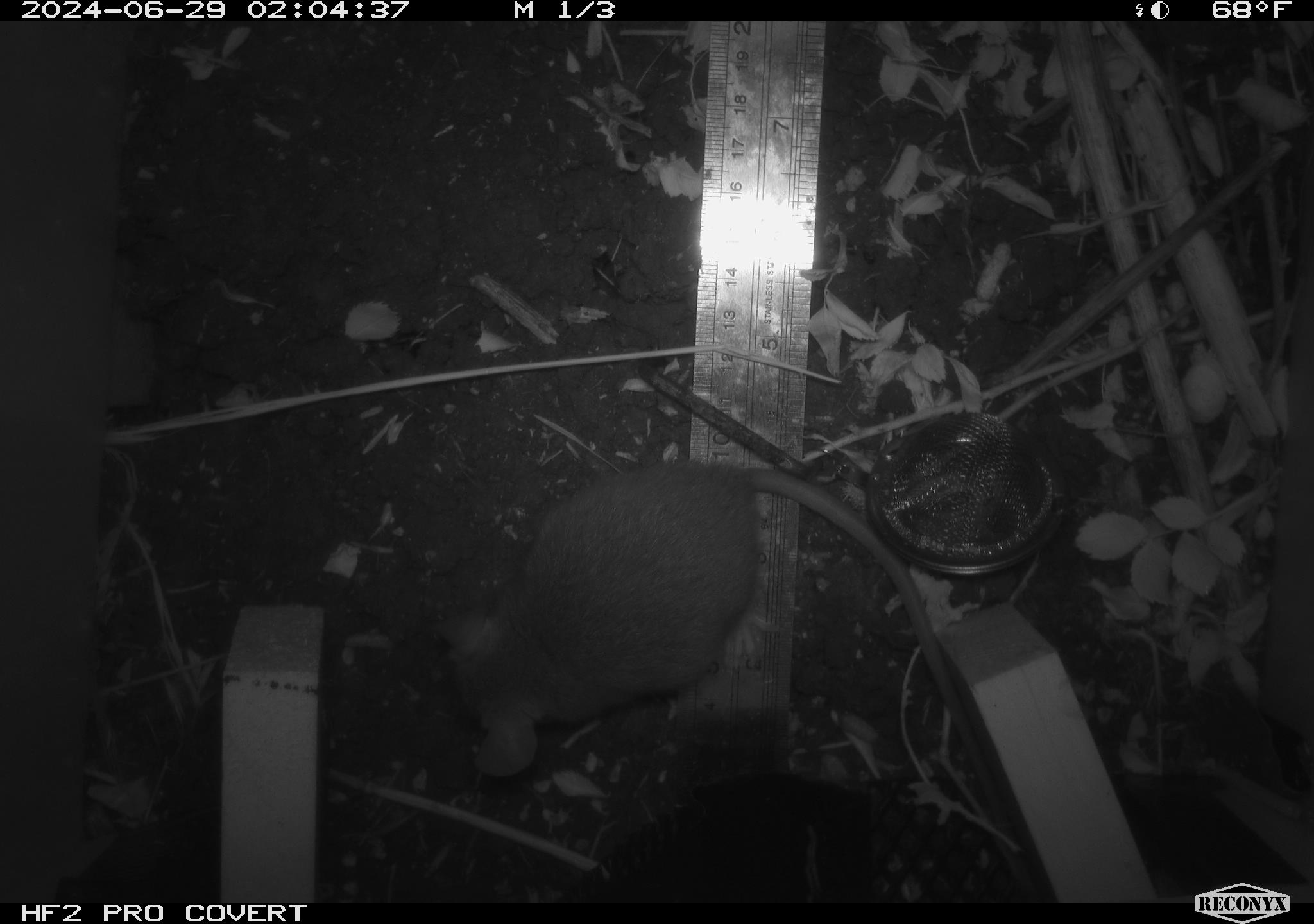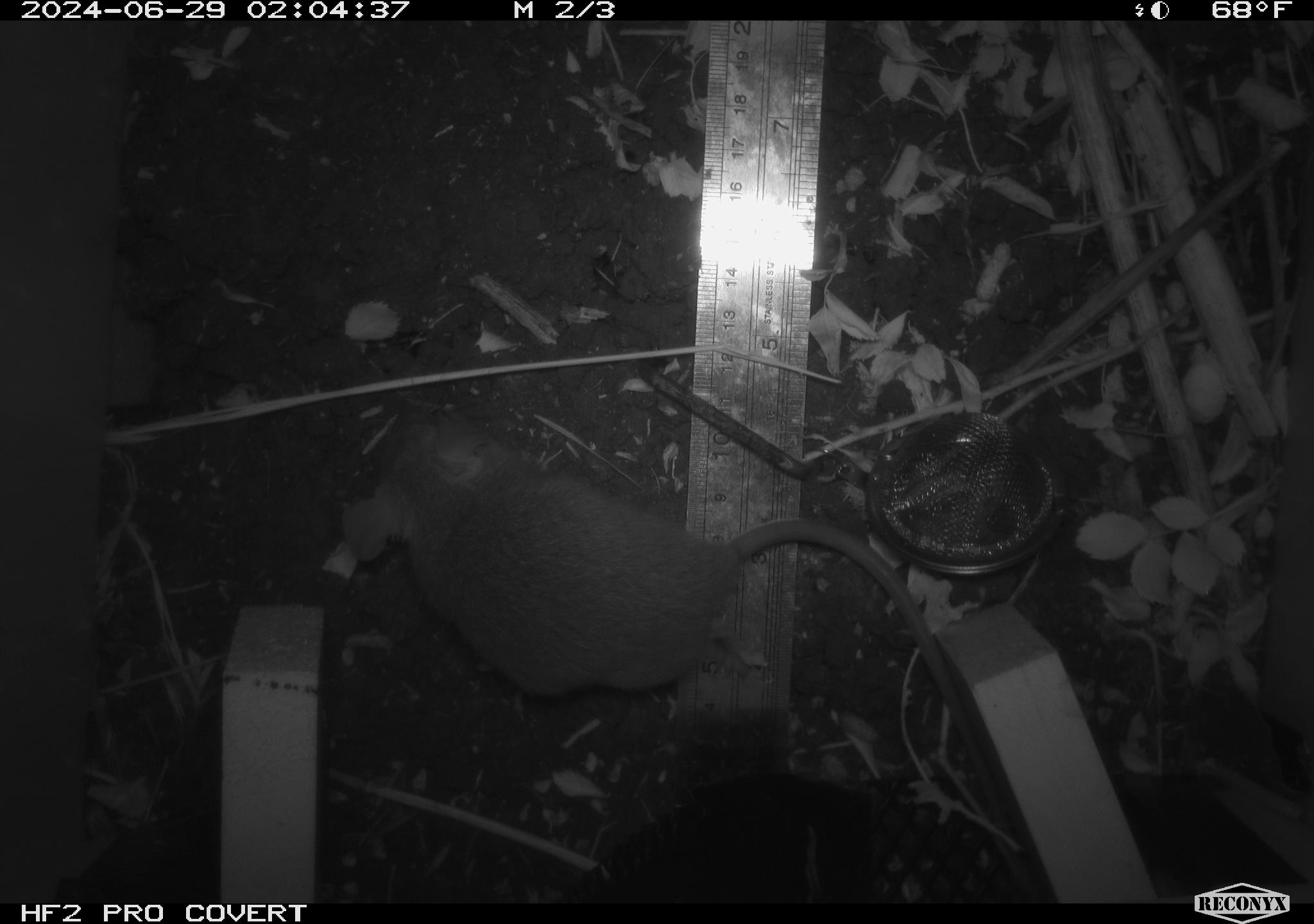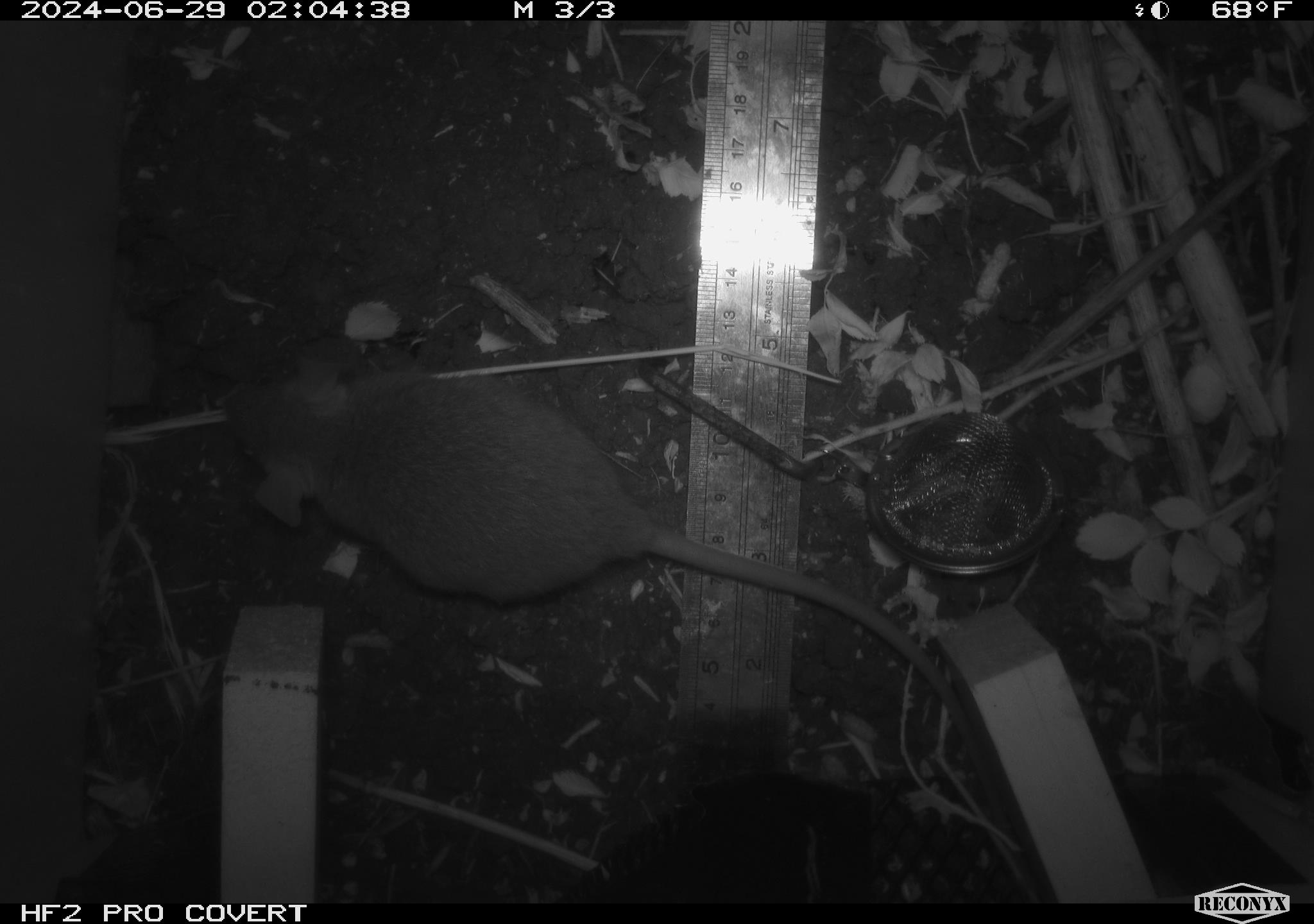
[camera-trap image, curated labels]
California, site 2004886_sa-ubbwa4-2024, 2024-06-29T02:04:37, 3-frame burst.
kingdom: Animalia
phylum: Chordata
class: Mammalia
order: Rodentia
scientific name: Rodentia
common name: woodrat or rat or mouse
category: woodrat or rat or mouse species